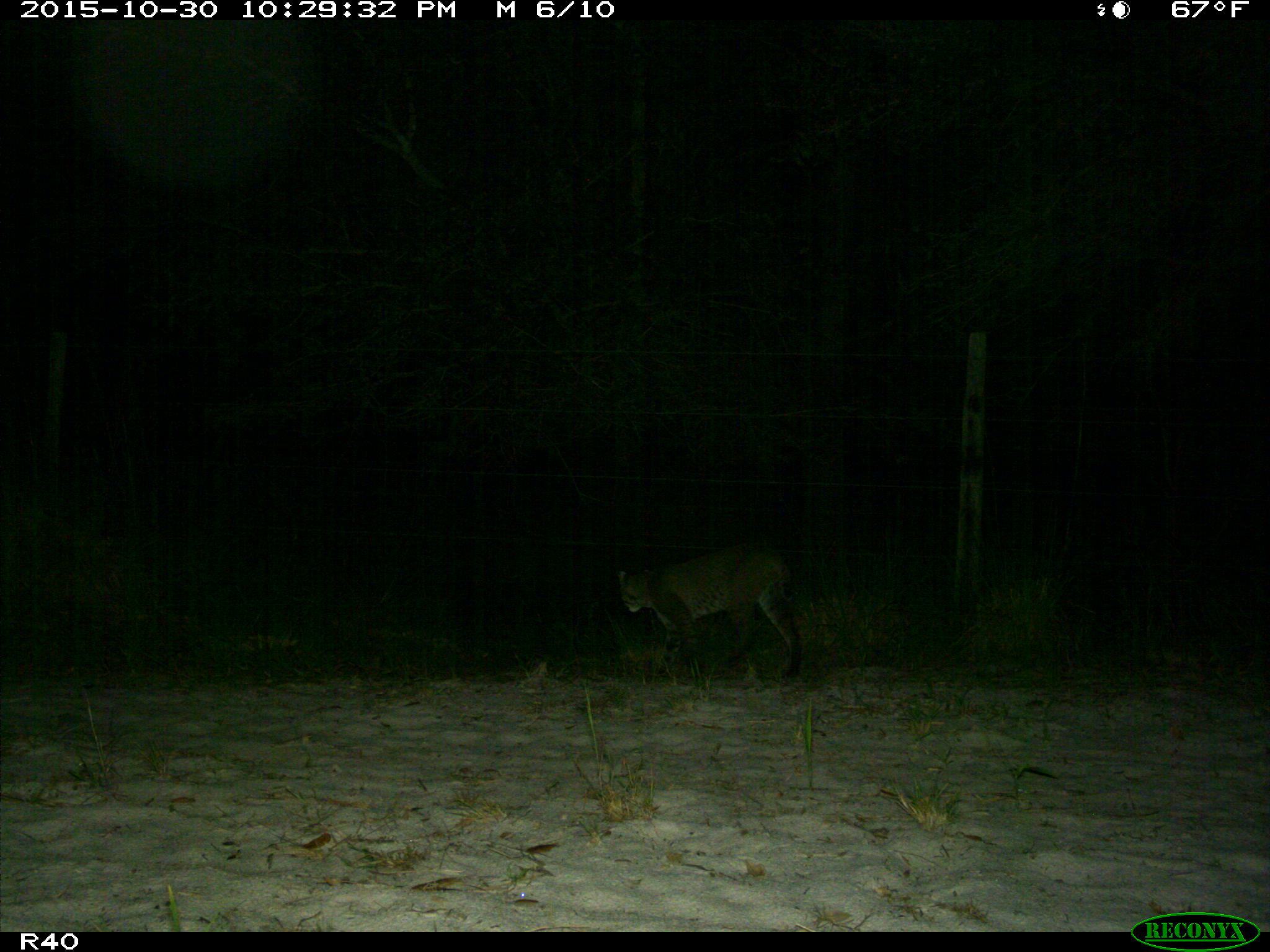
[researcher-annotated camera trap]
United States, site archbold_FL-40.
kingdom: Animalia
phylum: Chordata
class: Mammalia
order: Carnivora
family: Felidae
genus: Lynx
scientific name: Lynx rufus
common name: bobcat